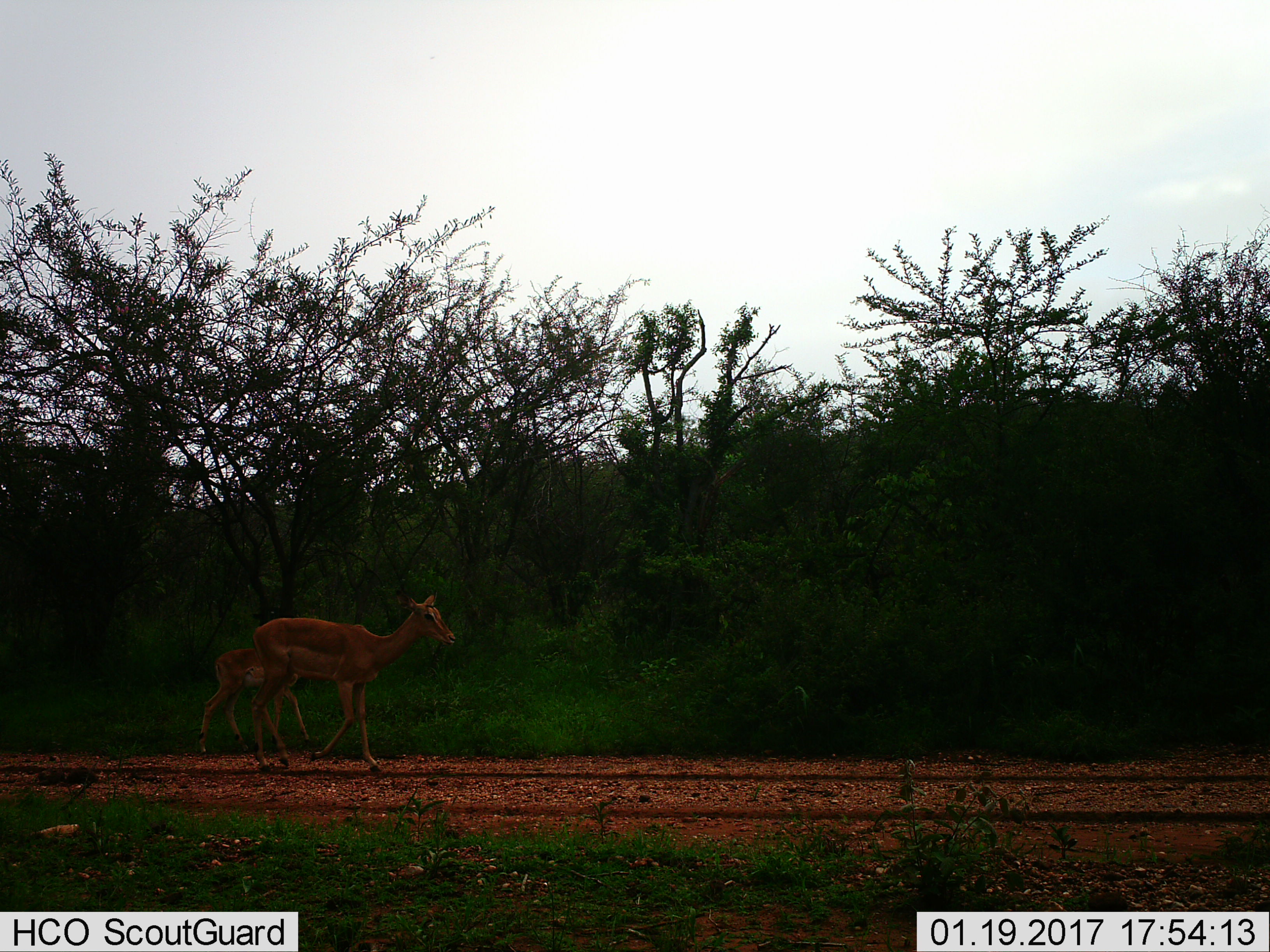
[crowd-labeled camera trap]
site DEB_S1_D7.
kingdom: Animalia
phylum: Chordata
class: Mammalia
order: Artiodactyla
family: Bovidae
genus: Aepyceros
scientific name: Aepyceros melampus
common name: impala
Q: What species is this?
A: Impala (Aepyceros melampus).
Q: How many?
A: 2.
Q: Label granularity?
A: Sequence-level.